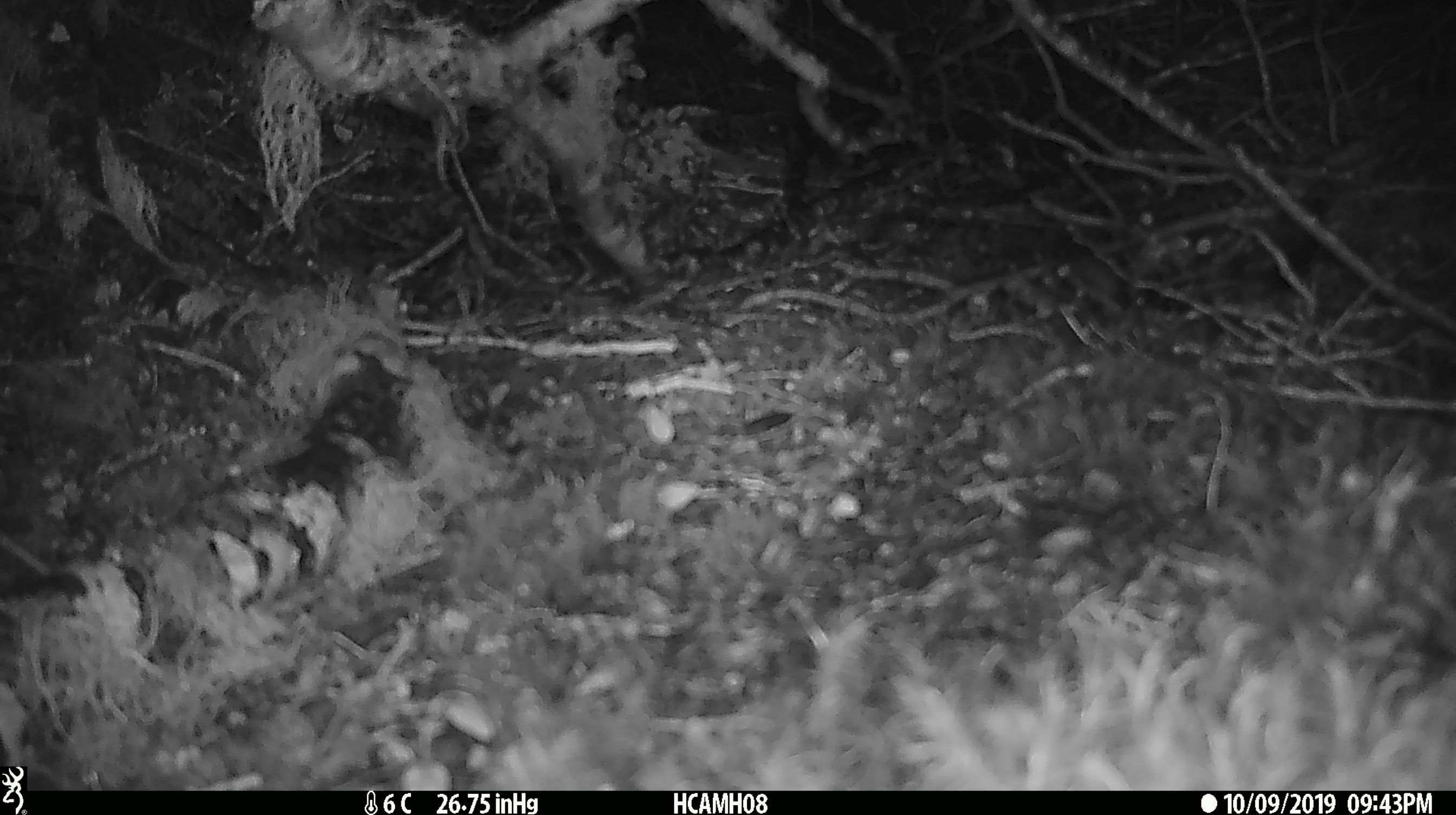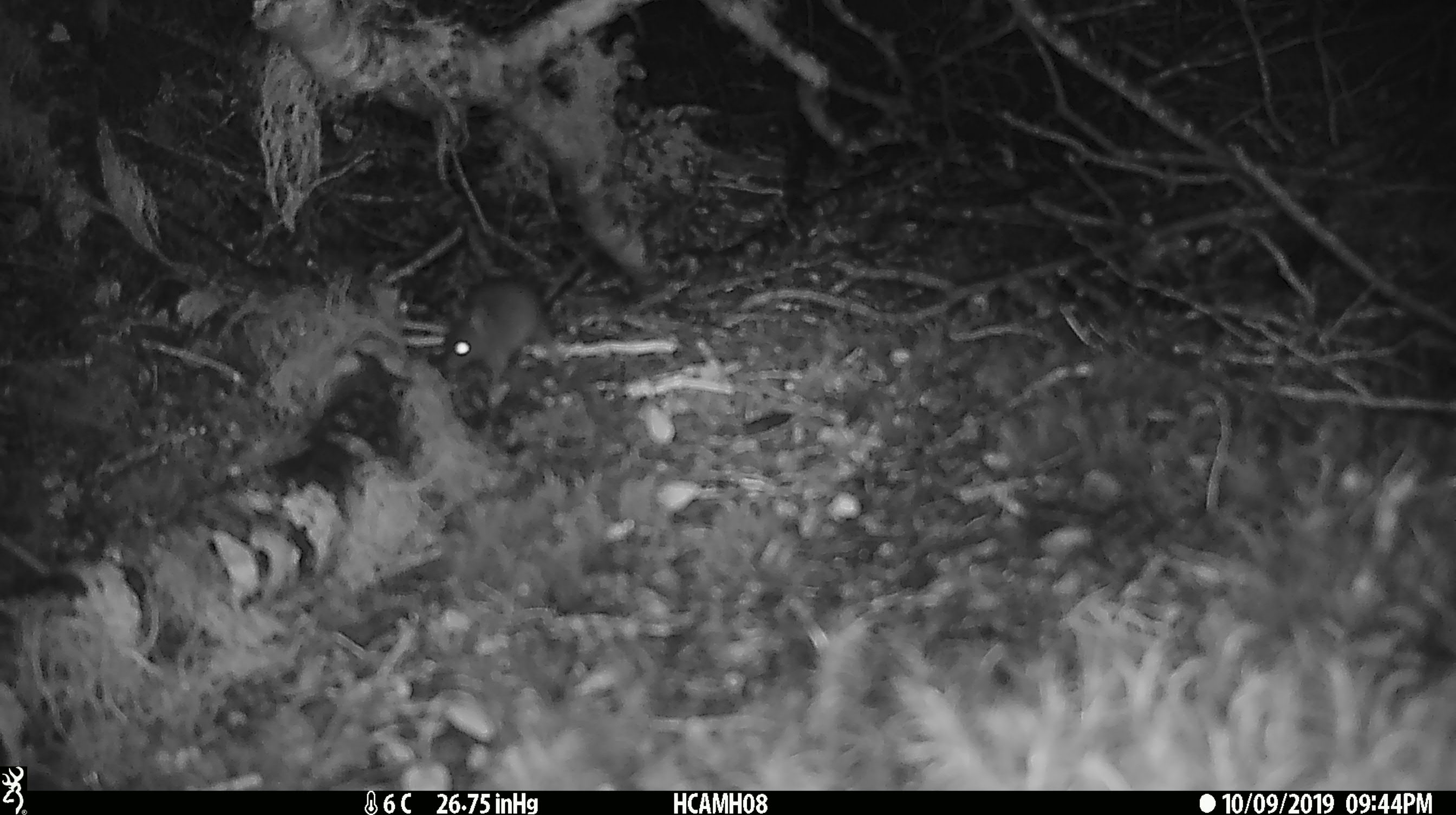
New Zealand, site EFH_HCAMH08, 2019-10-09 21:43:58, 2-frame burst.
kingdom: Animalia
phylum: Chordata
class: Mammalia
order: Rodentia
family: Muridae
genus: Mus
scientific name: Mus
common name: mouse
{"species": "mouse (Mus)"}